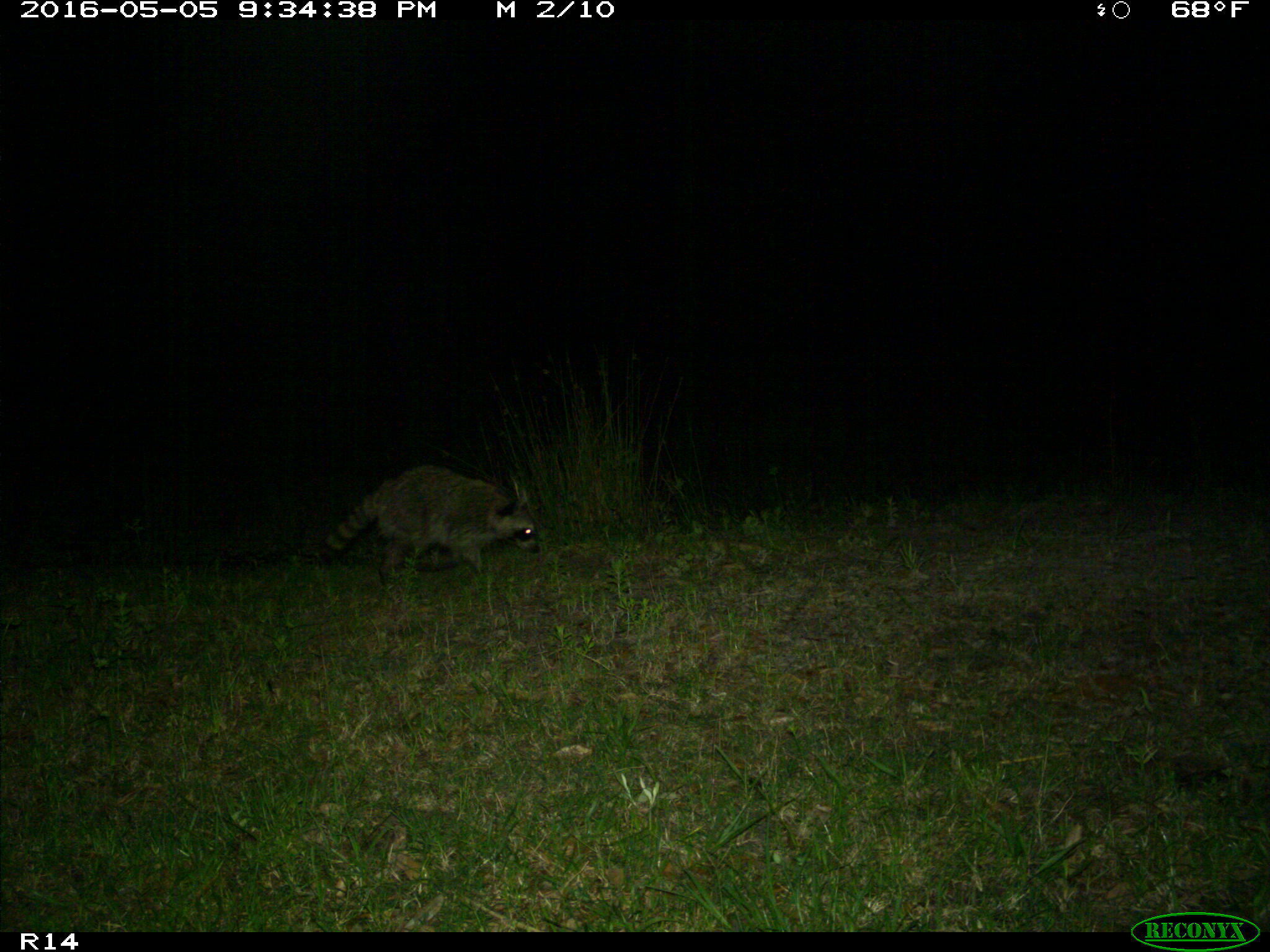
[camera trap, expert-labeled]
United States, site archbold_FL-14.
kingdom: Animalia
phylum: Chordata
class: Mammalia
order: Carnivora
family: Procyonidae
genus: Procyon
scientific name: Procyon lotor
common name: common raccoon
Procyon lotor (common raccoon).